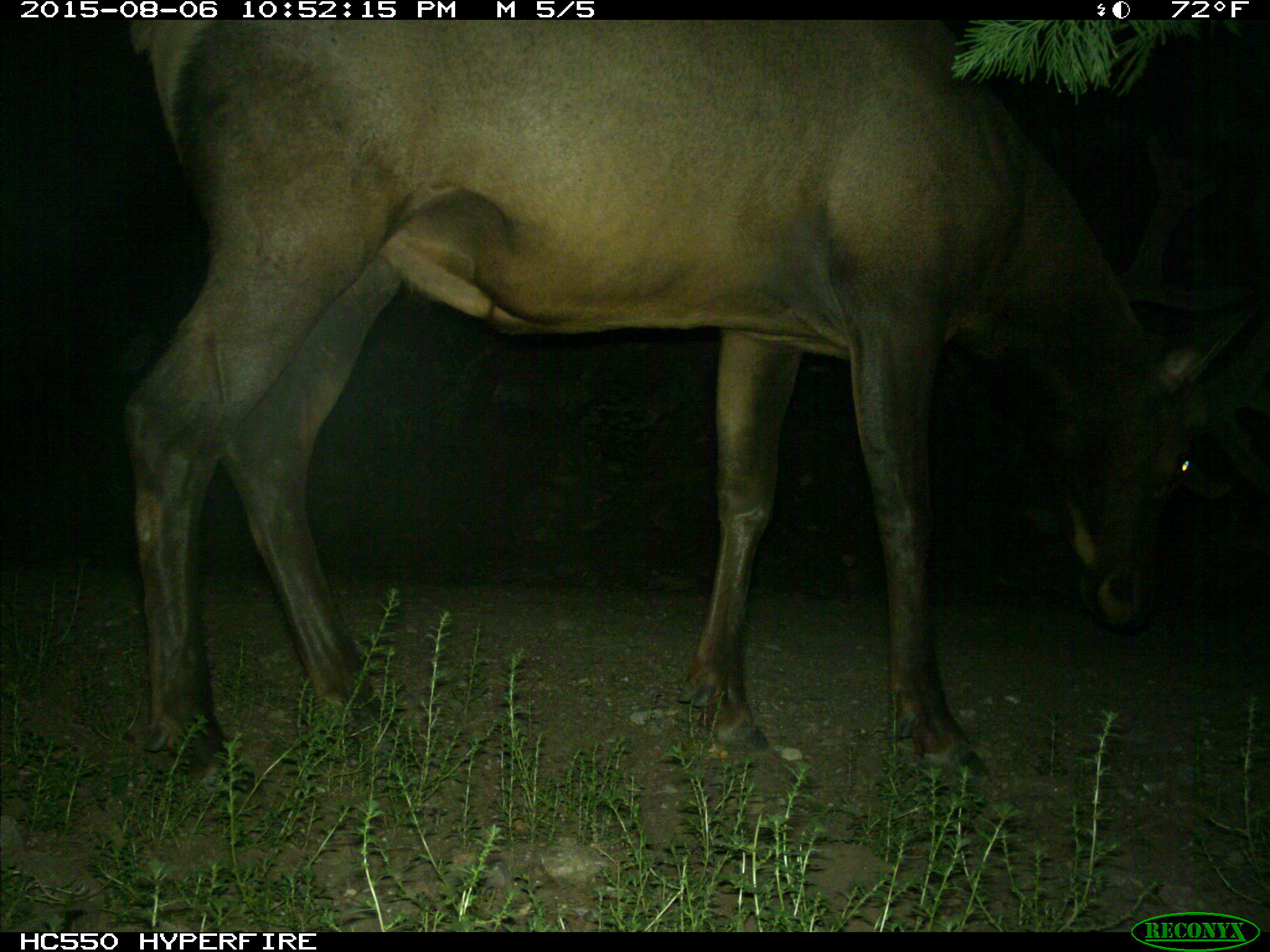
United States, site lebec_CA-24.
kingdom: Animalia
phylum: Chordata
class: Mammalia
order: Artiodactyla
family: Cervidae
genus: Cervus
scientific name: Cervus canadensis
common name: elk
Cervus canadensis (elk).